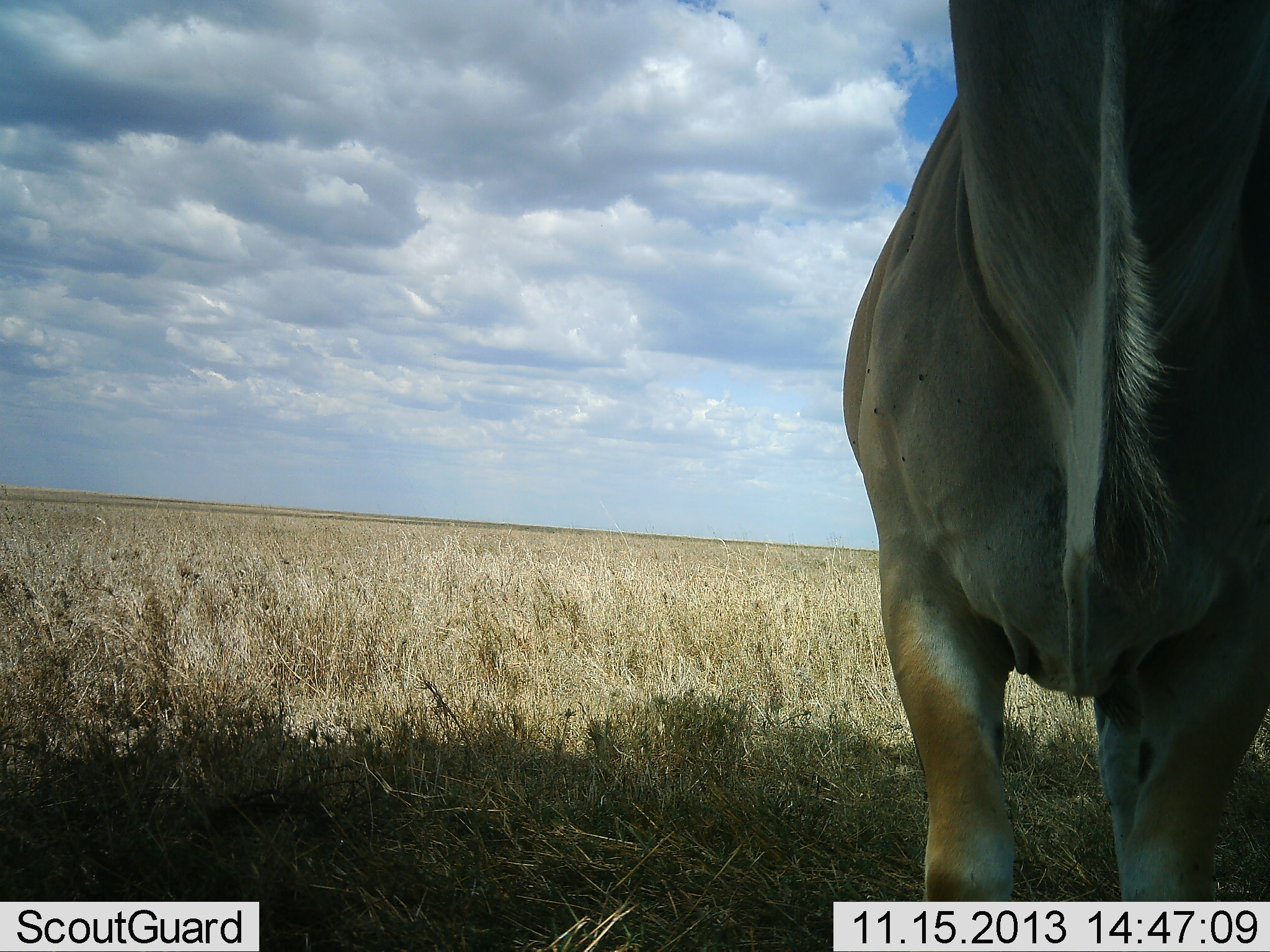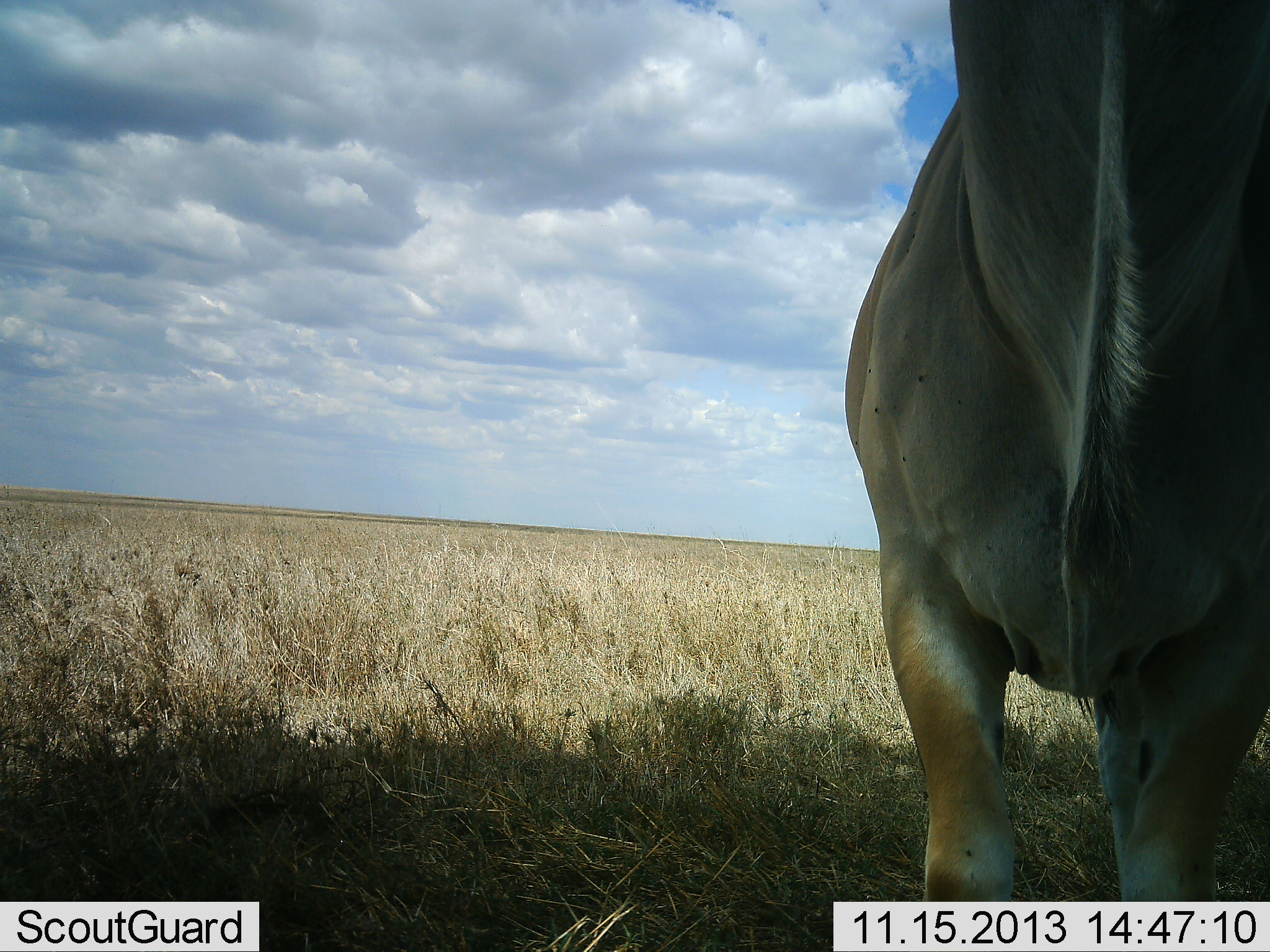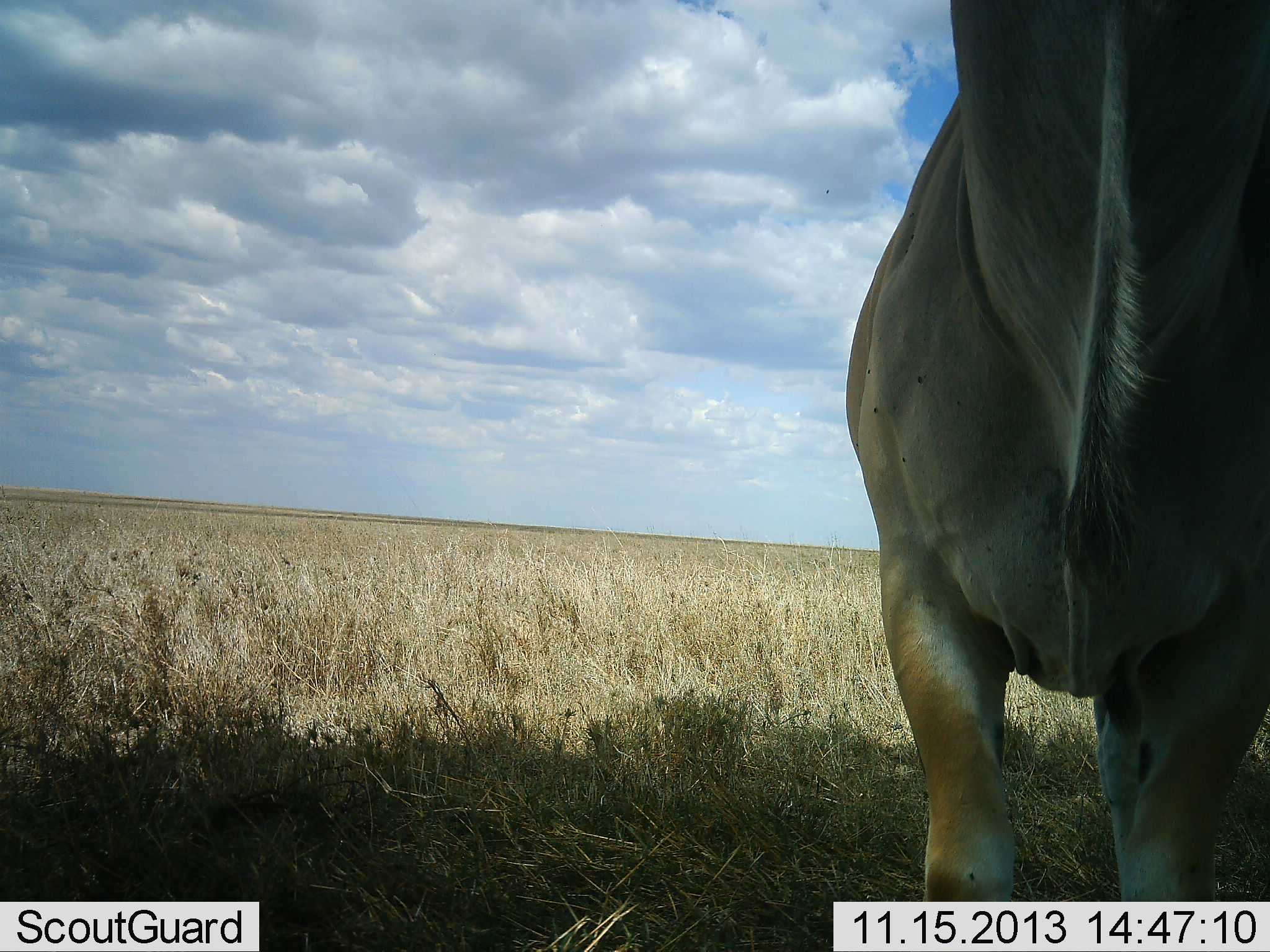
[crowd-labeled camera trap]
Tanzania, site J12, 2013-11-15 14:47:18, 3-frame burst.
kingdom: Animalia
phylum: Chordata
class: Mammalia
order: Artiodactyla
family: Bovidae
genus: Tragelaphus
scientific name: Tragelaphus oryx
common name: eland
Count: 1.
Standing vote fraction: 100%.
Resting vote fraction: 0%.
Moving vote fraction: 0%.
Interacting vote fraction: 0%.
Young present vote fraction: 0%.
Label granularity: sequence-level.